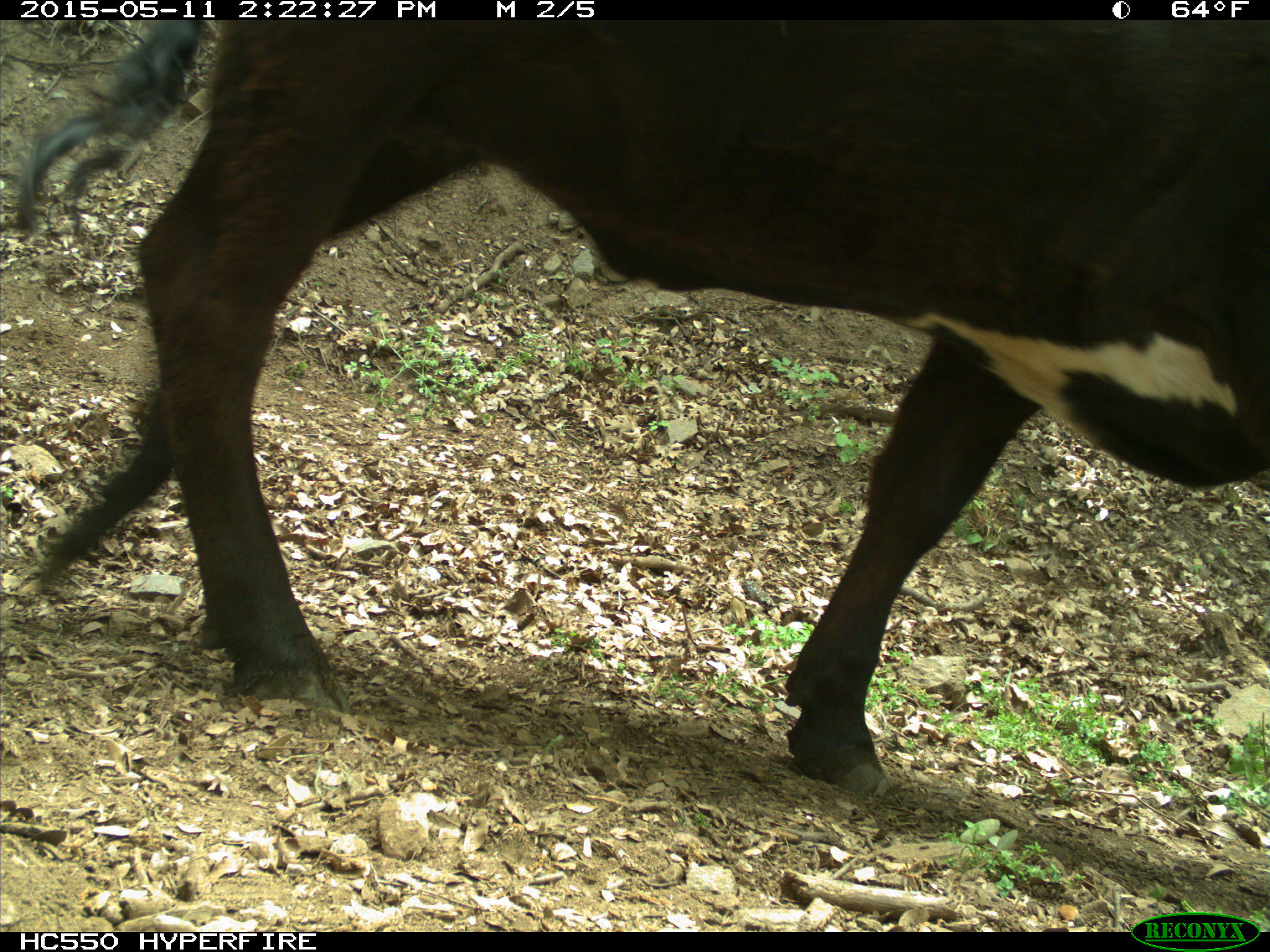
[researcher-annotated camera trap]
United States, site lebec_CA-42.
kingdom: Animalia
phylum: Chordata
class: Mammalia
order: Artiodactyla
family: Bovidae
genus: Bos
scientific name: Bos taurus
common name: domestic cow